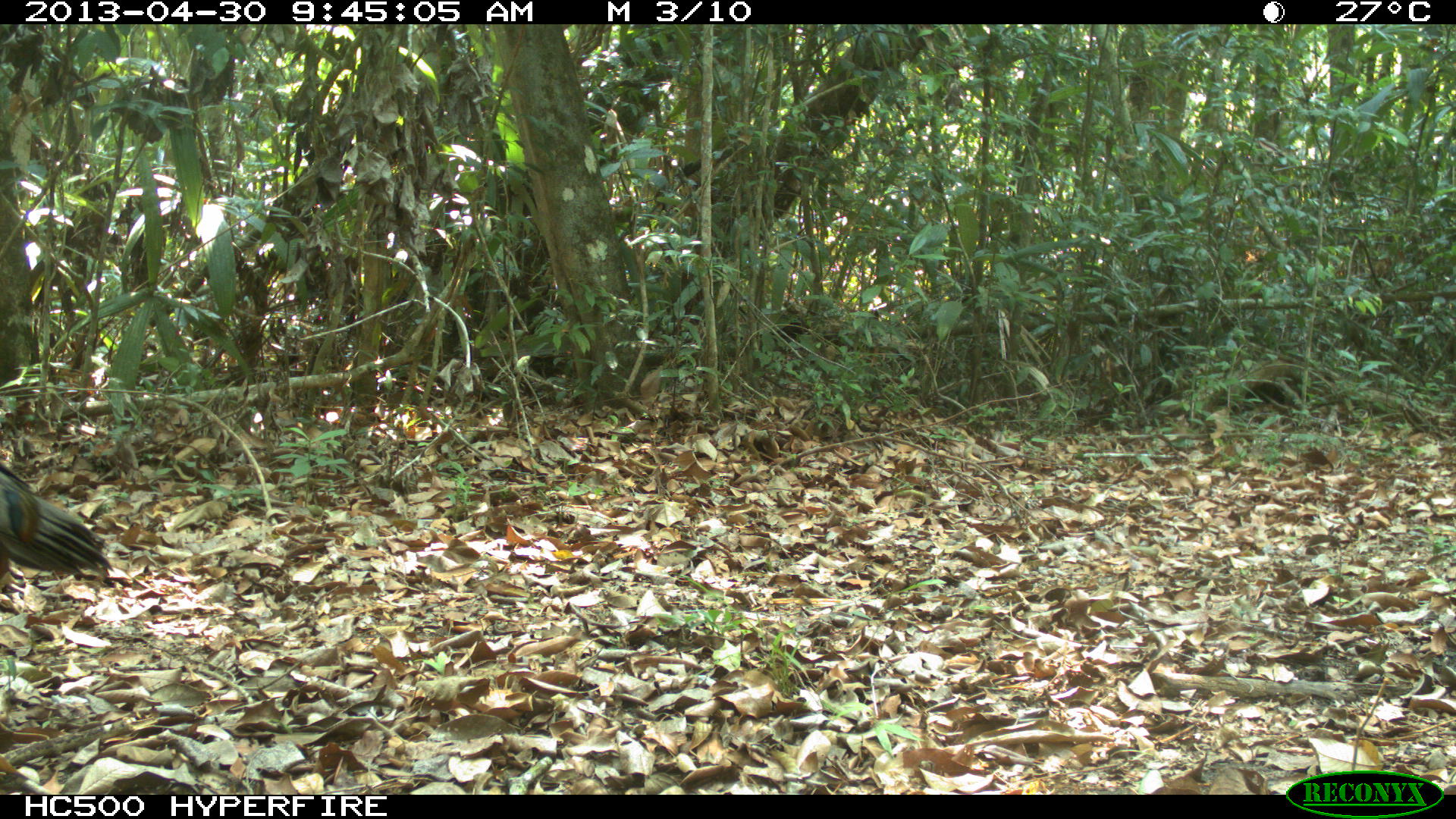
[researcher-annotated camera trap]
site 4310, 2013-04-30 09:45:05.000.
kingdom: Animalia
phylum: Chordata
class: Aves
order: Galliformes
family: Phasianidae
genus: Meleagris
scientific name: Meleagris ocellata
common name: ocellated turkey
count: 2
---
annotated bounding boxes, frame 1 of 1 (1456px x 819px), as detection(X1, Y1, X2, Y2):
meleagris ocellata: detection(0, 461, 108, 595)